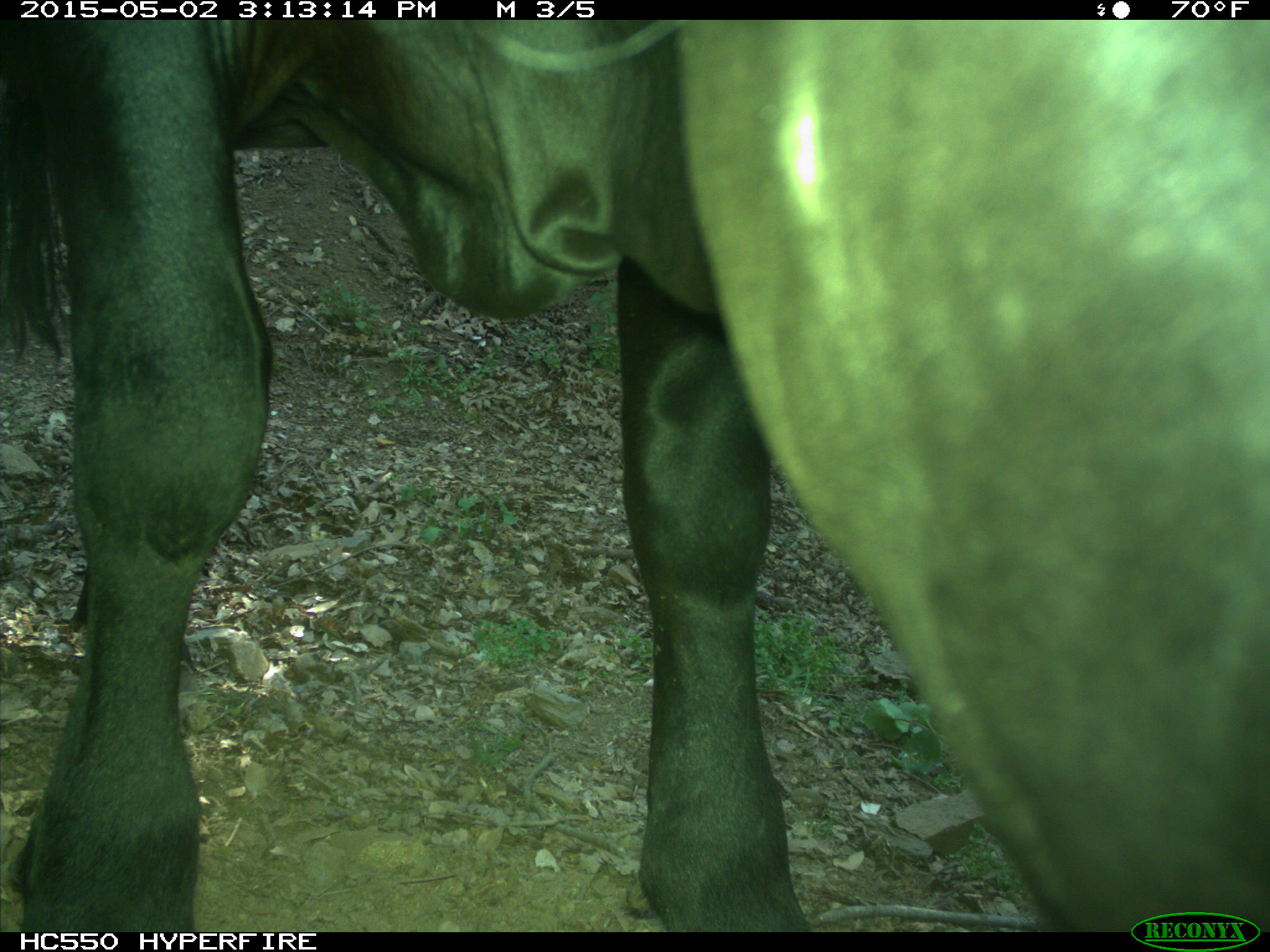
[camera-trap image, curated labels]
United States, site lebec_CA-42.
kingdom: Animalia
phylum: Chordata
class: Mammalia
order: Artiodactyla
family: Bovidae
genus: Bos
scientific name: Bos taurus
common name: domestic cow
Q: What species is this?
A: Bos taurus (domestic cow).